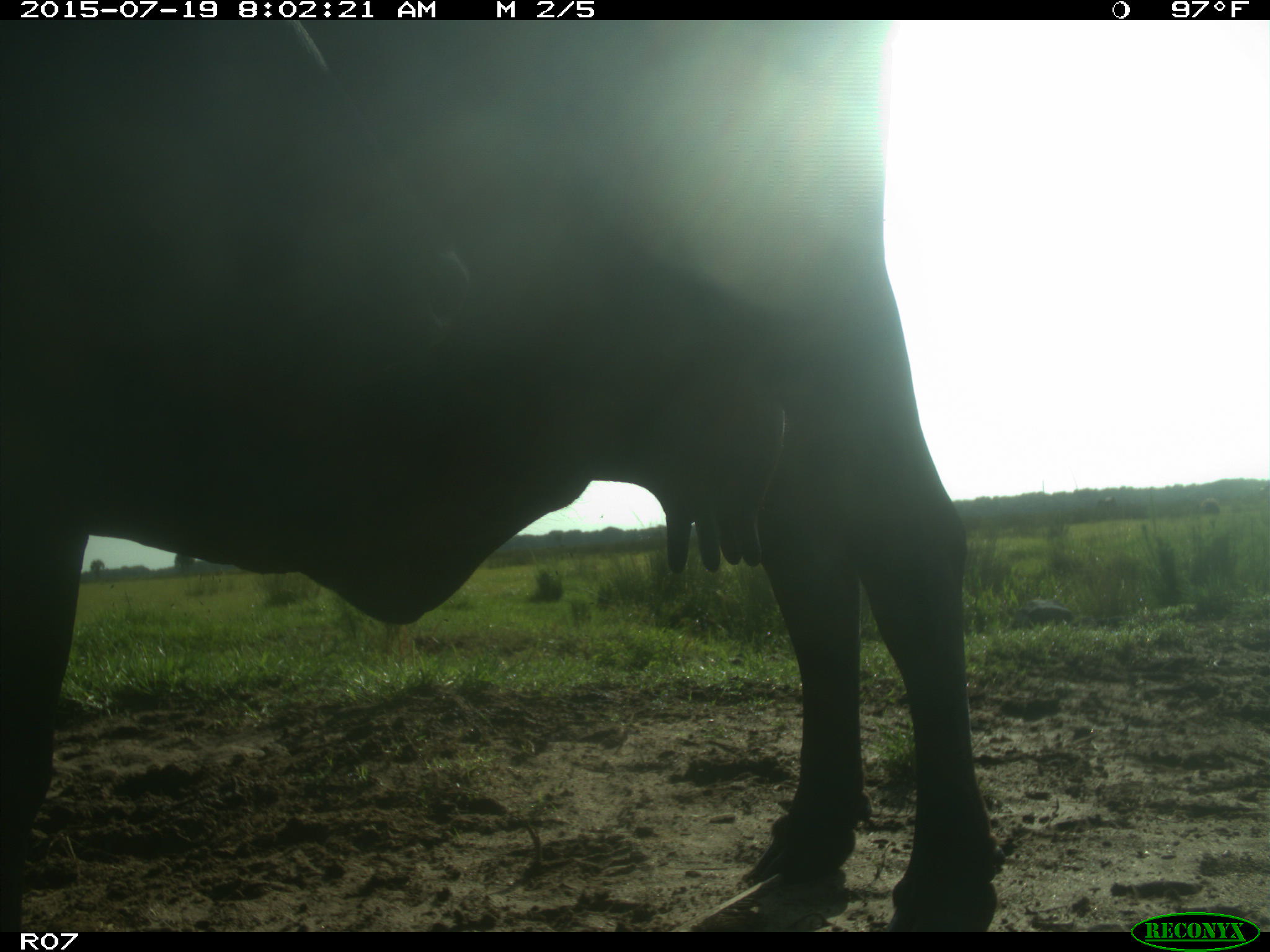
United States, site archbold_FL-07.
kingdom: Animalia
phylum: Chordata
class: Mammalia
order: Artiodactyla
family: Bovidae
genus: Bos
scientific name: Bos taurus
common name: domestic cow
Bos taurus (domestic cow).